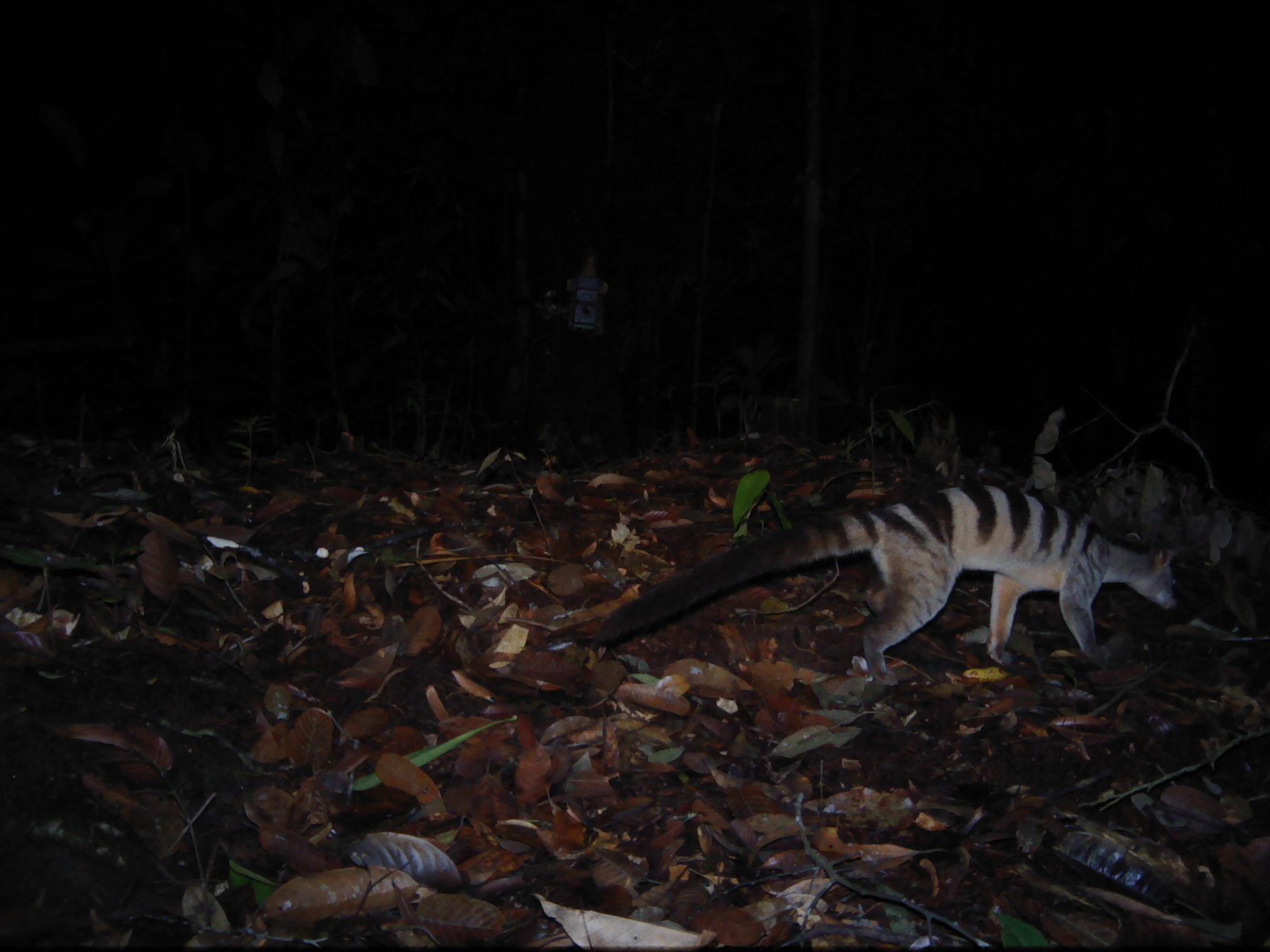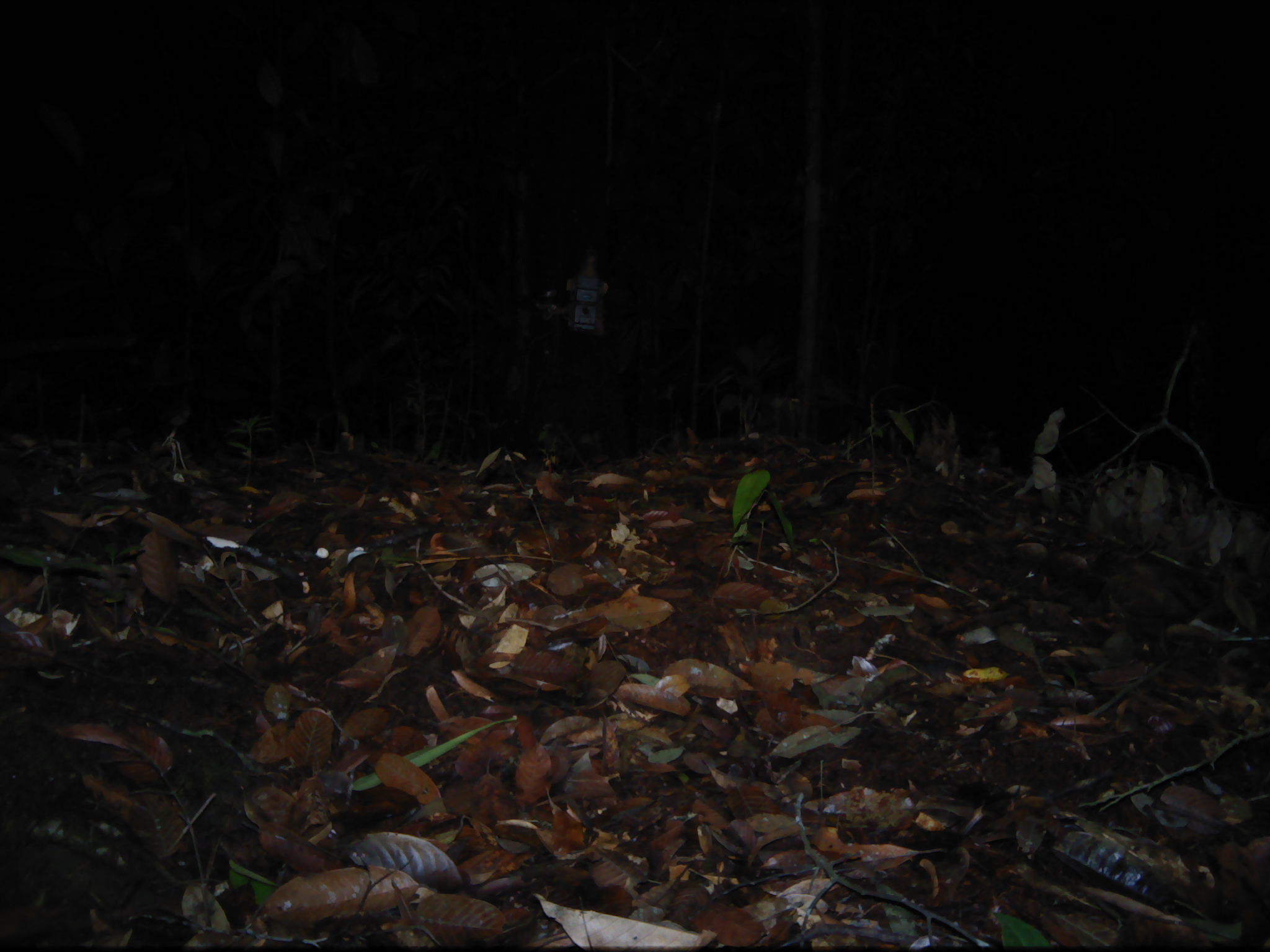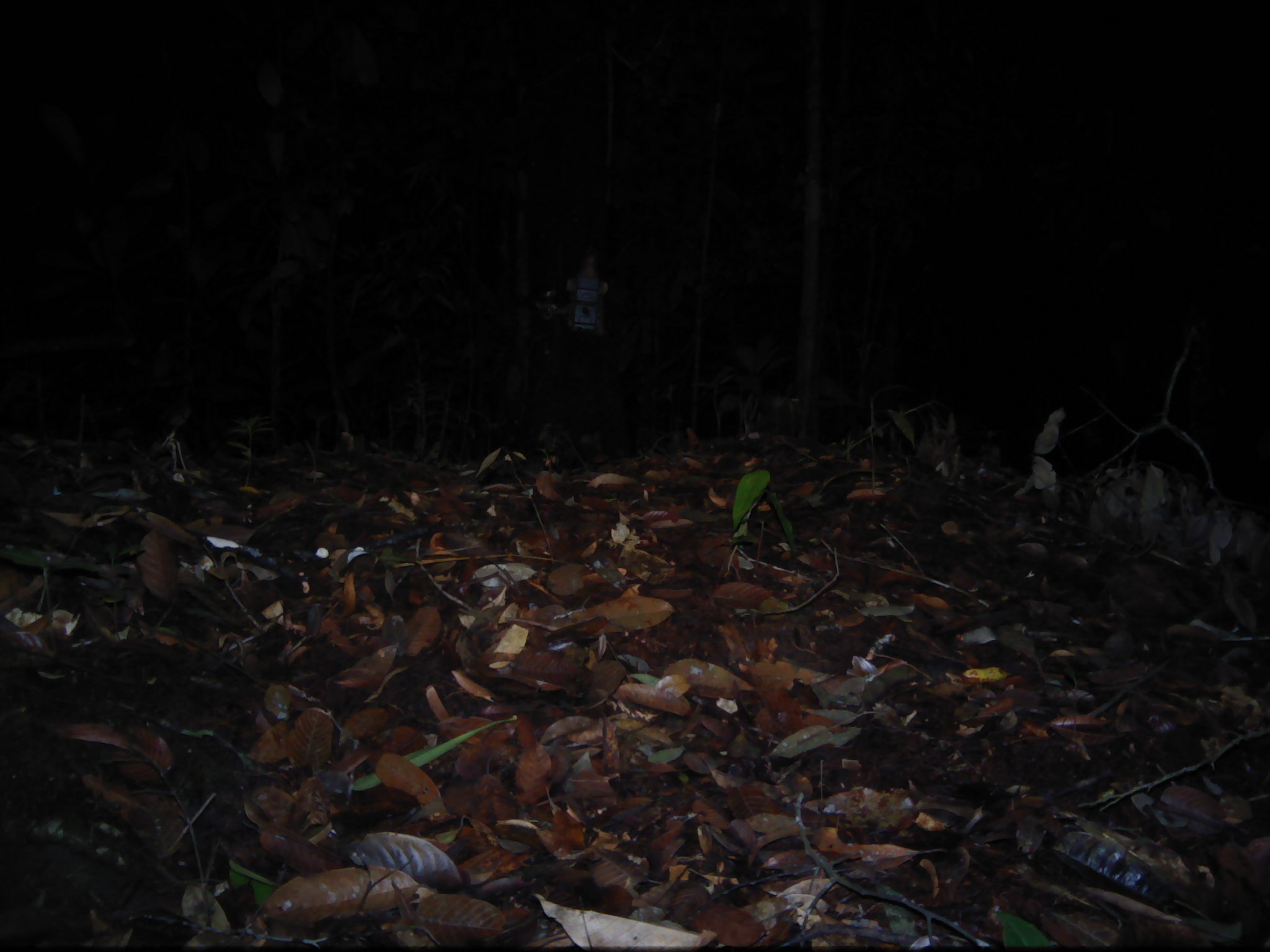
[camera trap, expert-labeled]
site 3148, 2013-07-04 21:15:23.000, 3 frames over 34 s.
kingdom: Animalia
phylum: Chordata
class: Mammalia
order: Carnivora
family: Viverridae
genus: Hemigalus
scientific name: Hemigalus derbyanus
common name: banded civet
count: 1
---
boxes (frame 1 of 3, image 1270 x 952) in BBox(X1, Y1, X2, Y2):
hemigalus derbyanus: BBox(590, 483, 1182, 685)